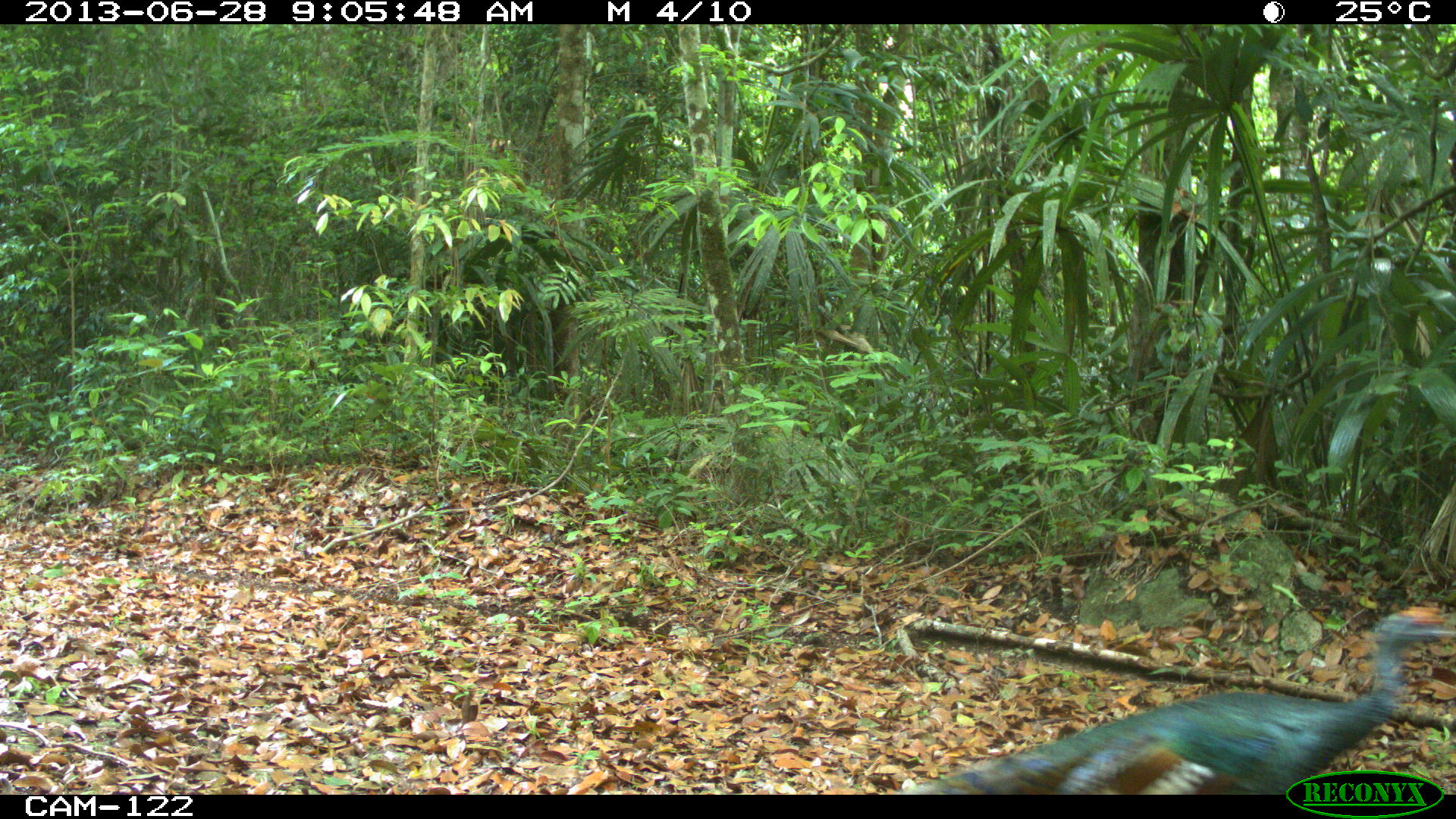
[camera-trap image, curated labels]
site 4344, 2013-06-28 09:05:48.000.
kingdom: Animalia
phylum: Chordata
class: Aves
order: Galliformes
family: Phasianidae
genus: Meleagris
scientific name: Meleagris ocellata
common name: ocellated turkey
Meleagris ocellata (ocellated turkey), count 1, sex male.